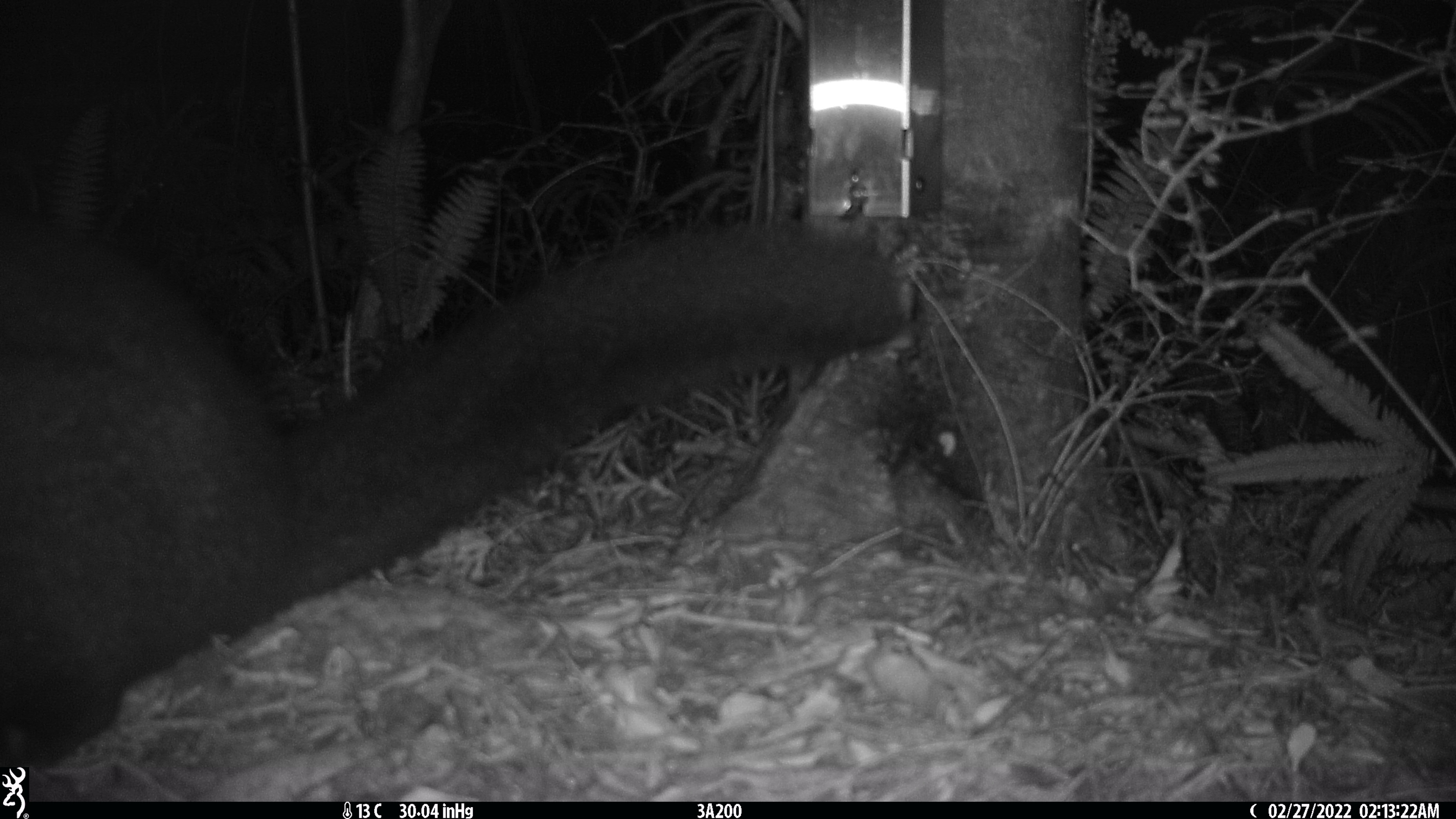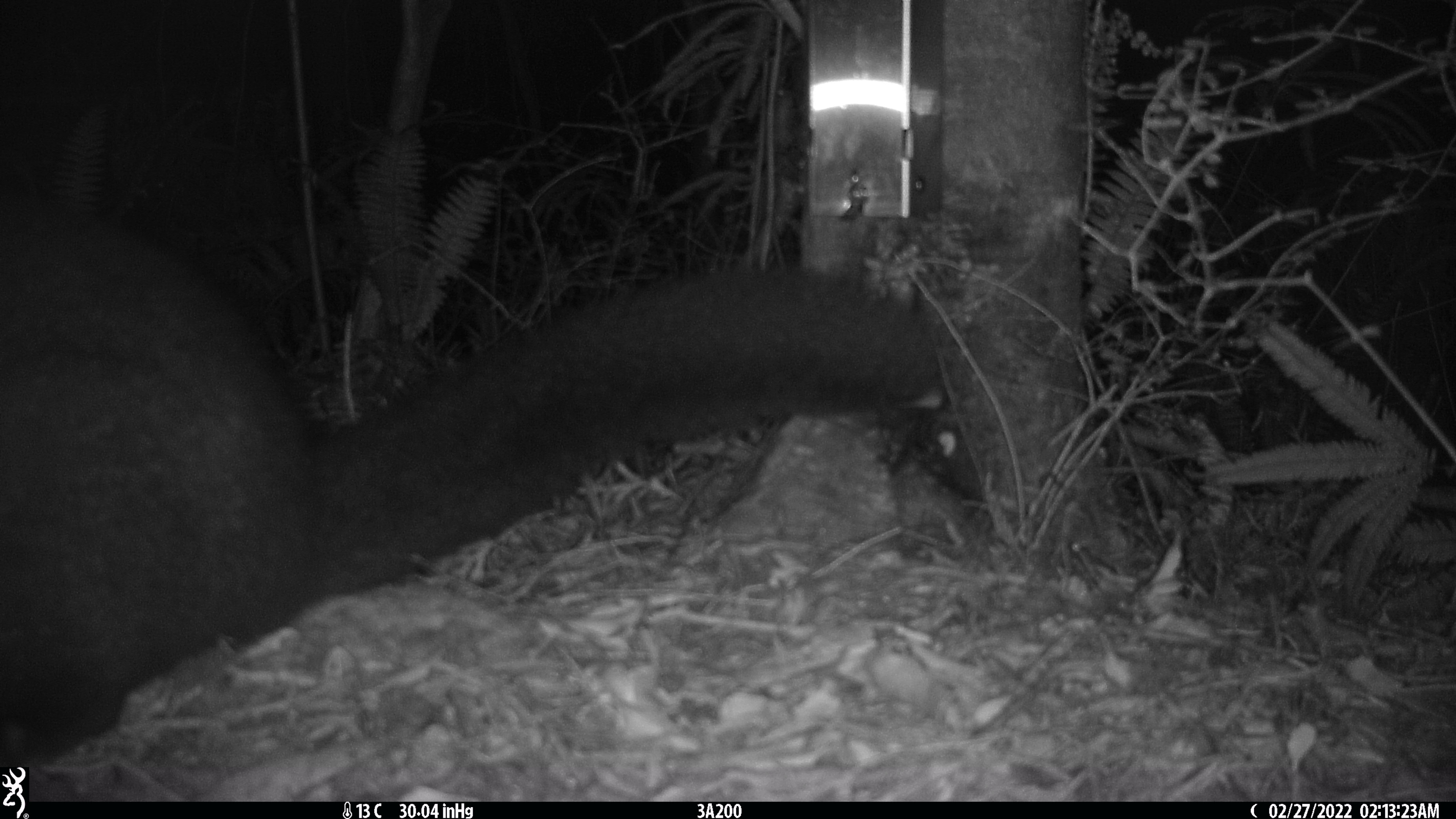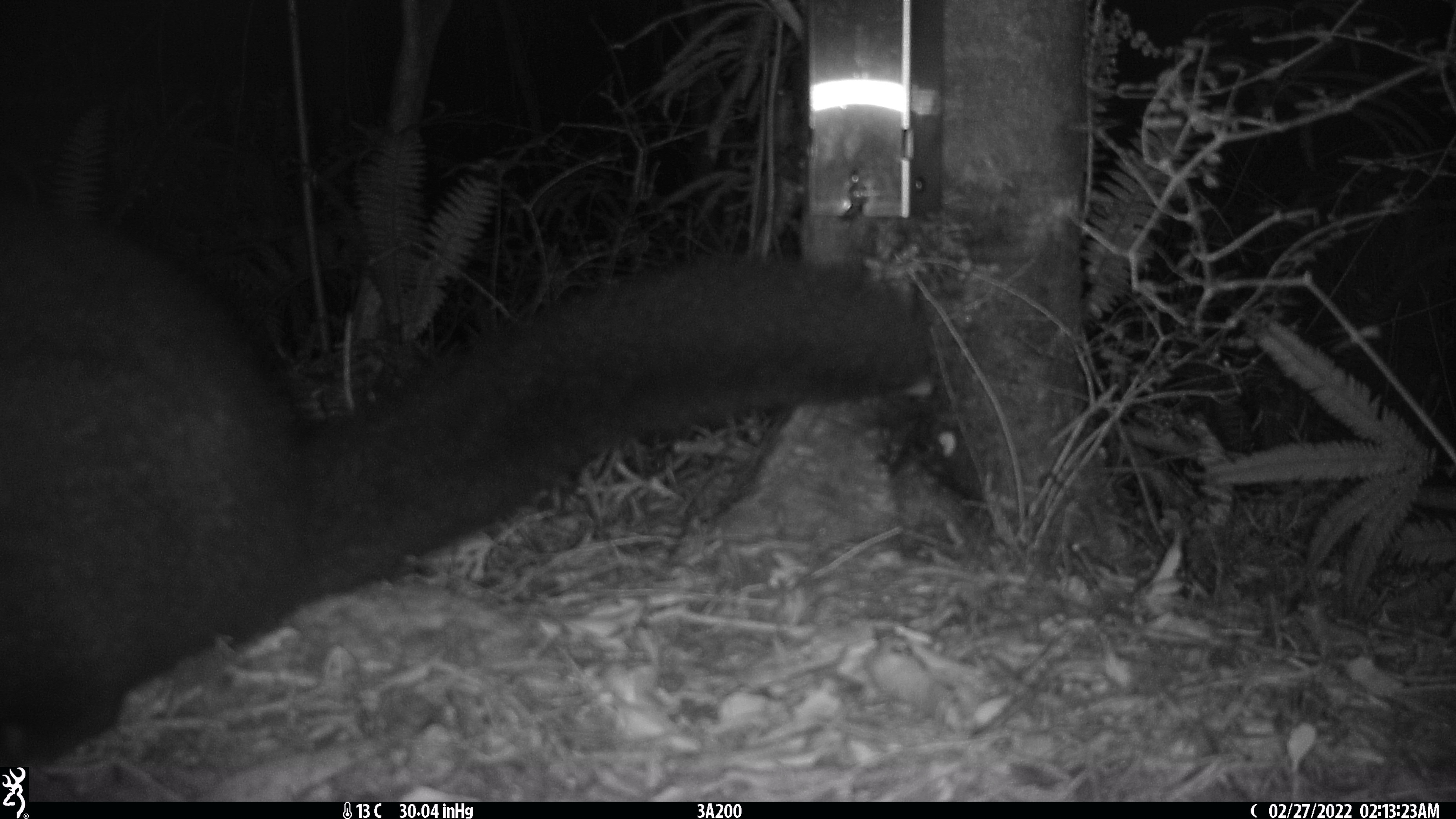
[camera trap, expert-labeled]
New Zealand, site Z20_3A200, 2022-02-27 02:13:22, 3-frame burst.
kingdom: Animalia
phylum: Chordata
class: Mammalia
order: Diprotodontia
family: Phalangeridae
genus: Trichosurus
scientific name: Trichosurus vulpecula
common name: common brushtail possum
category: possum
Possum (common brushtail possum) (Trichosurus vulpecula).